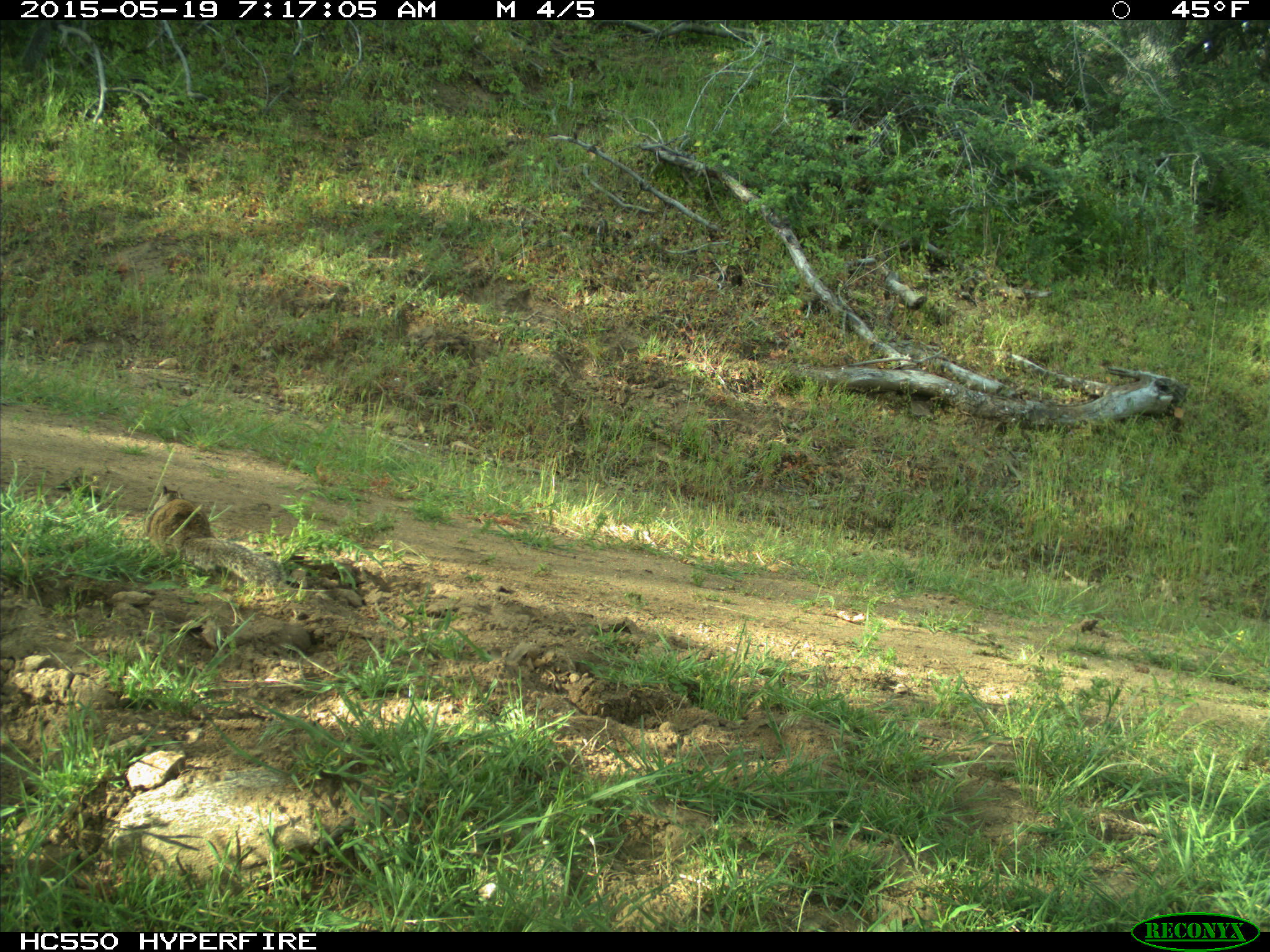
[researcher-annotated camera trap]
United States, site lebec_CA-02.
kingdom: Animalia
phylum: Chordata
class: Mammalia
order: Rodentia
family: Sciuridae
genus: Otospermophilus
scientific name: Otospermophilus beecheyi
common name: california ground squirrel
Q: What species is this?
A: Otospermophilus beecheyi (california ground squirrel).